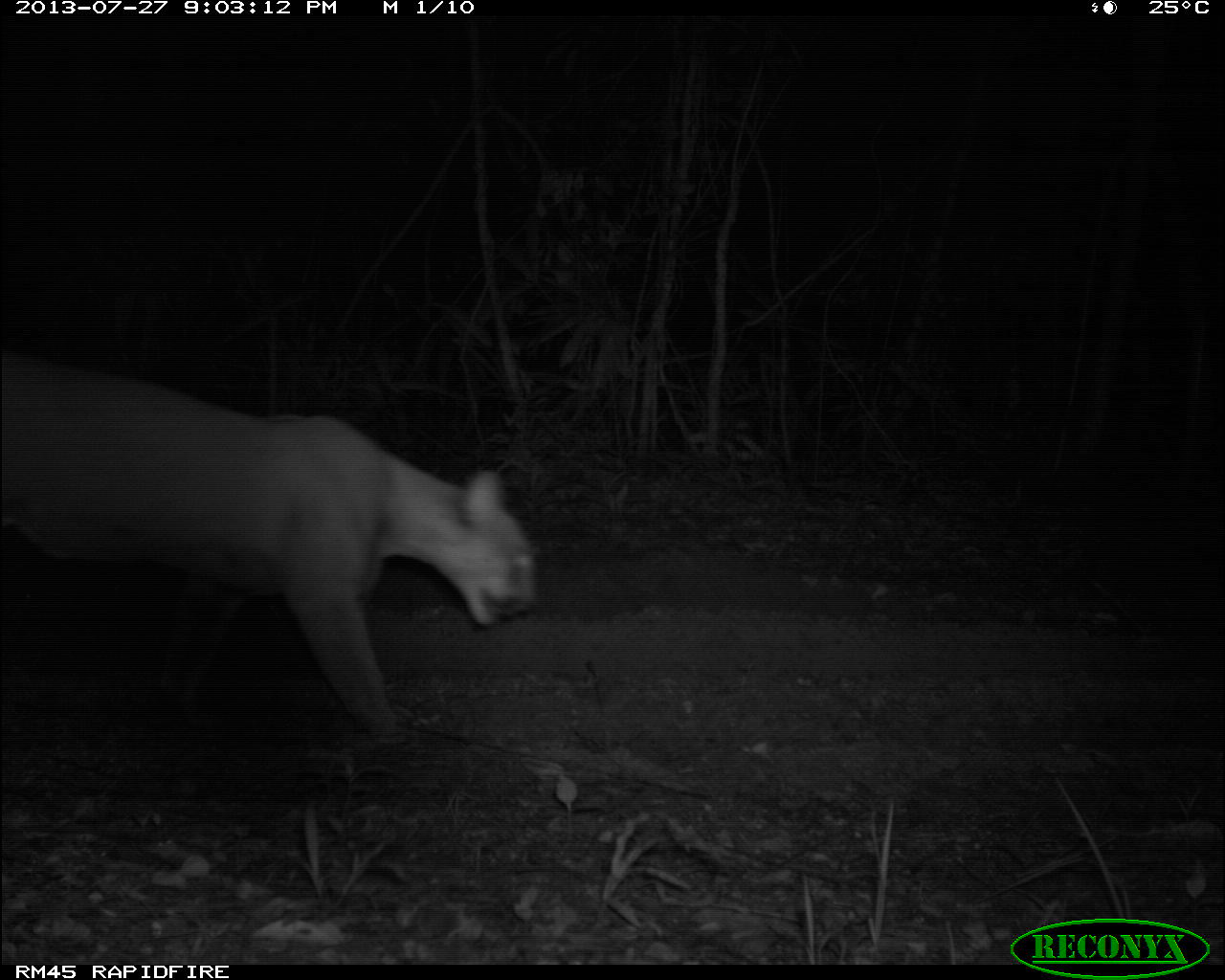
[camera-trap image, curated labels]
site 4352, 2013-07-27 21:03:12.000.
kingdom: Animalia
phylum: Chordata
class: Mammalia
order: Carnivora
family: Felidae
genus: Puma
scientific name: Puma concolor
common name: mountain lion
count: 1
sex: male